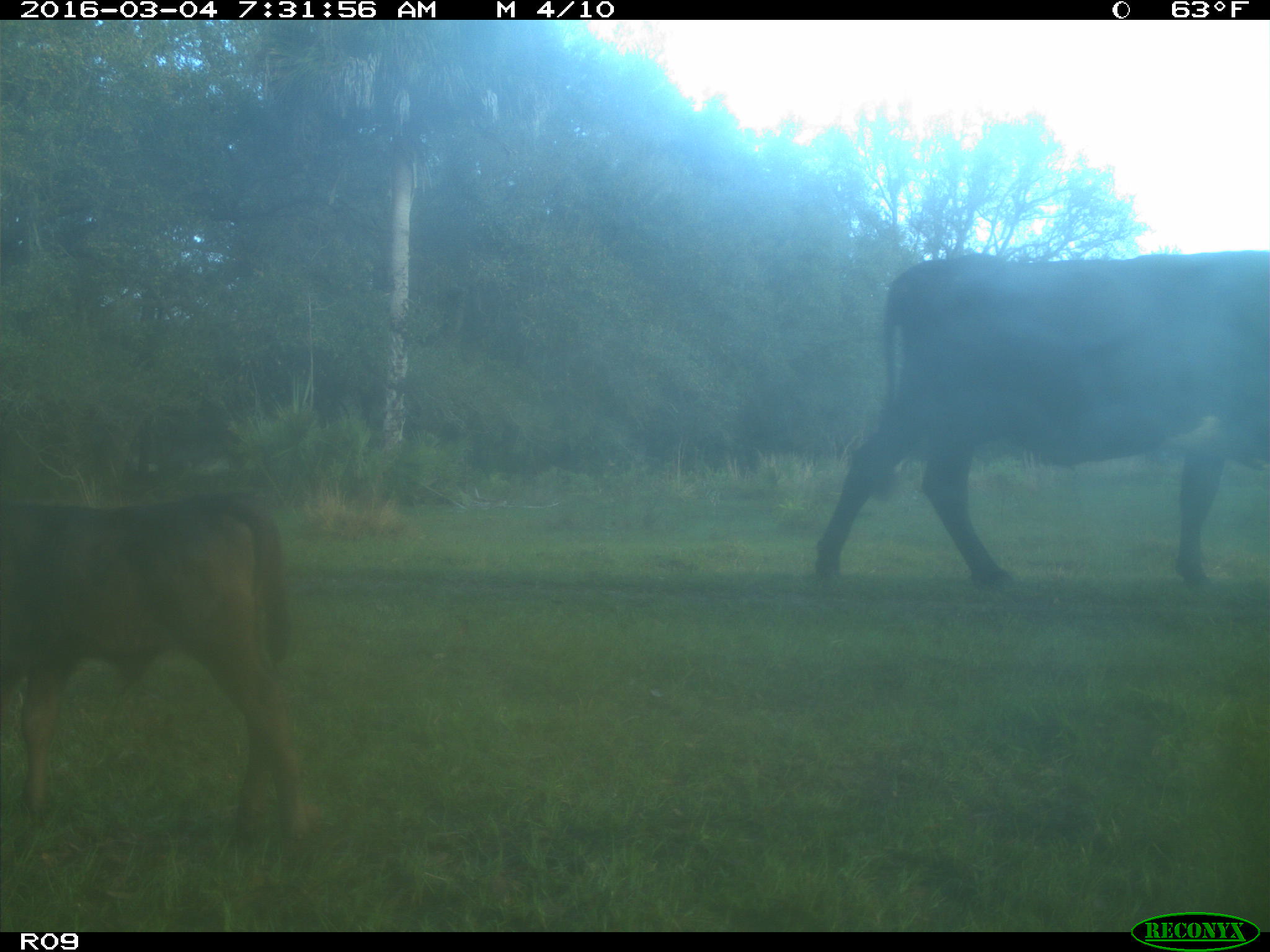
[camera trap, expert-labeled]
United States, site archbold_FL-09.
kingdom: Animalia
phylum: Chordata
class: Mammalia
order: Artiodactyla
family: Bovidae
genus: Bos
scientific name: Bos taurus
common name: domestic cow